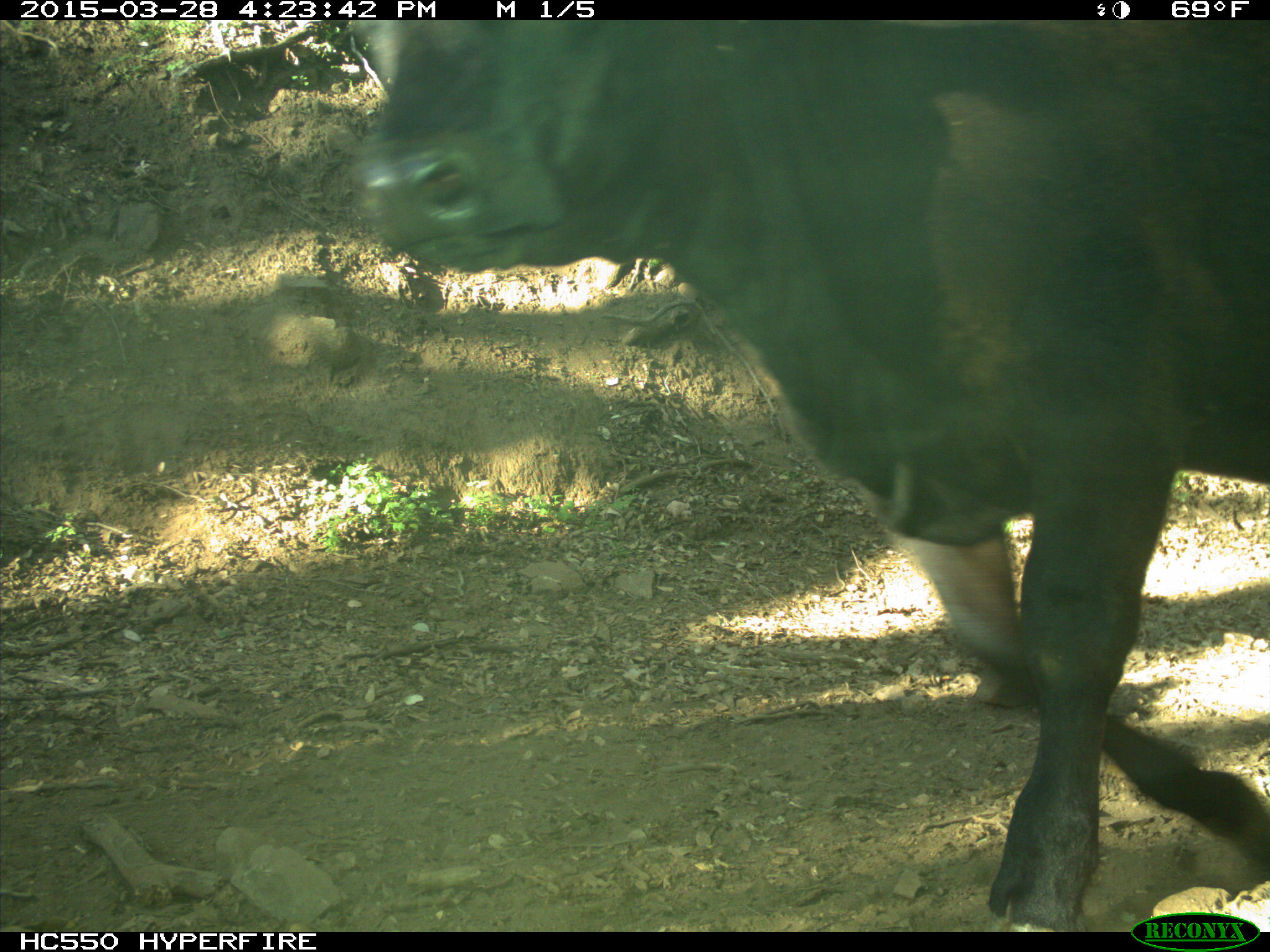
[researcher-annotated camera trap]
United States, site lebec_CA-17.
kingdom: Animalia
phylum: Chordata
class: Mammalia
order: Artiodactyla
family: Bovidae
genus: Bos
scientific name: Bos taurus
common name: domestic cow